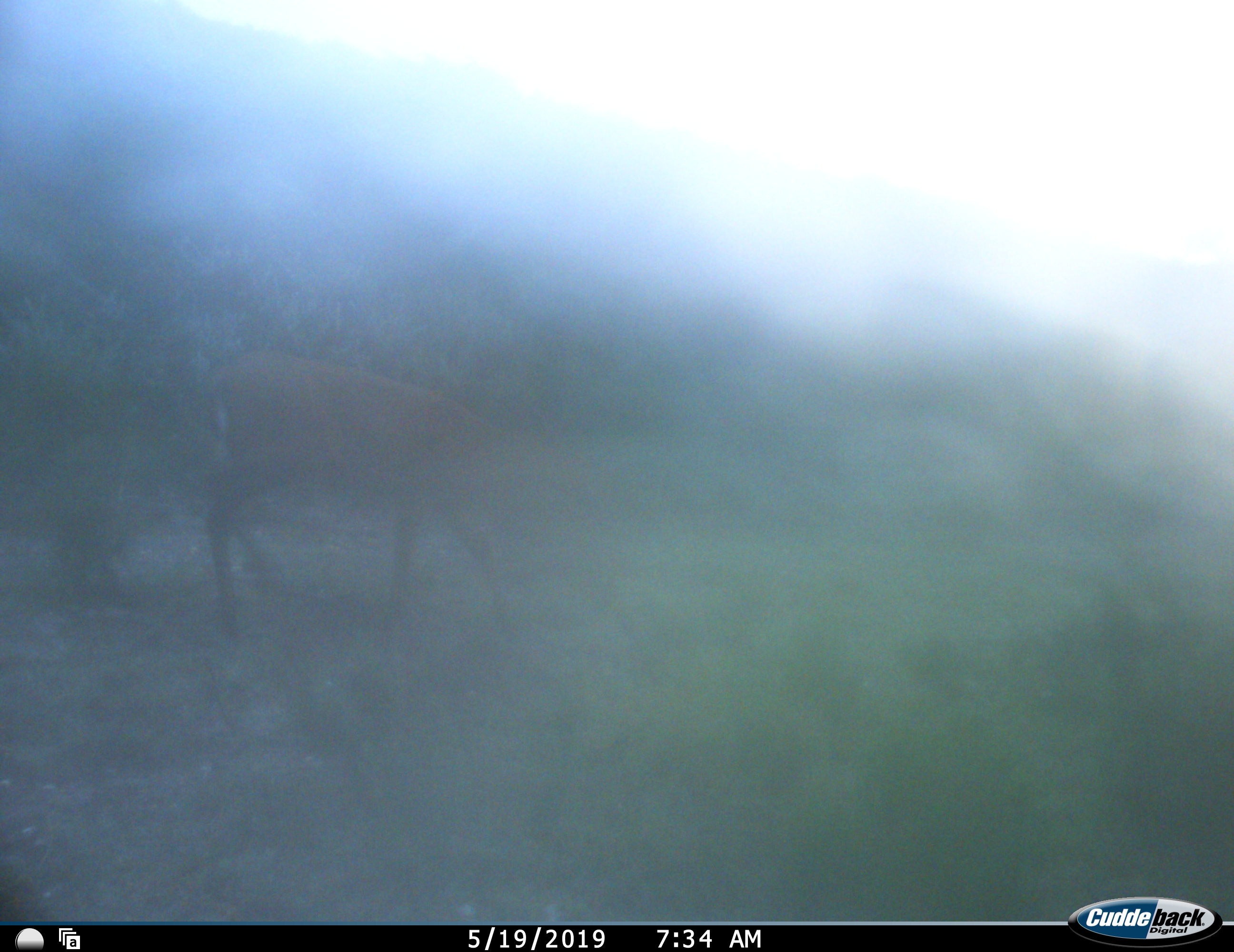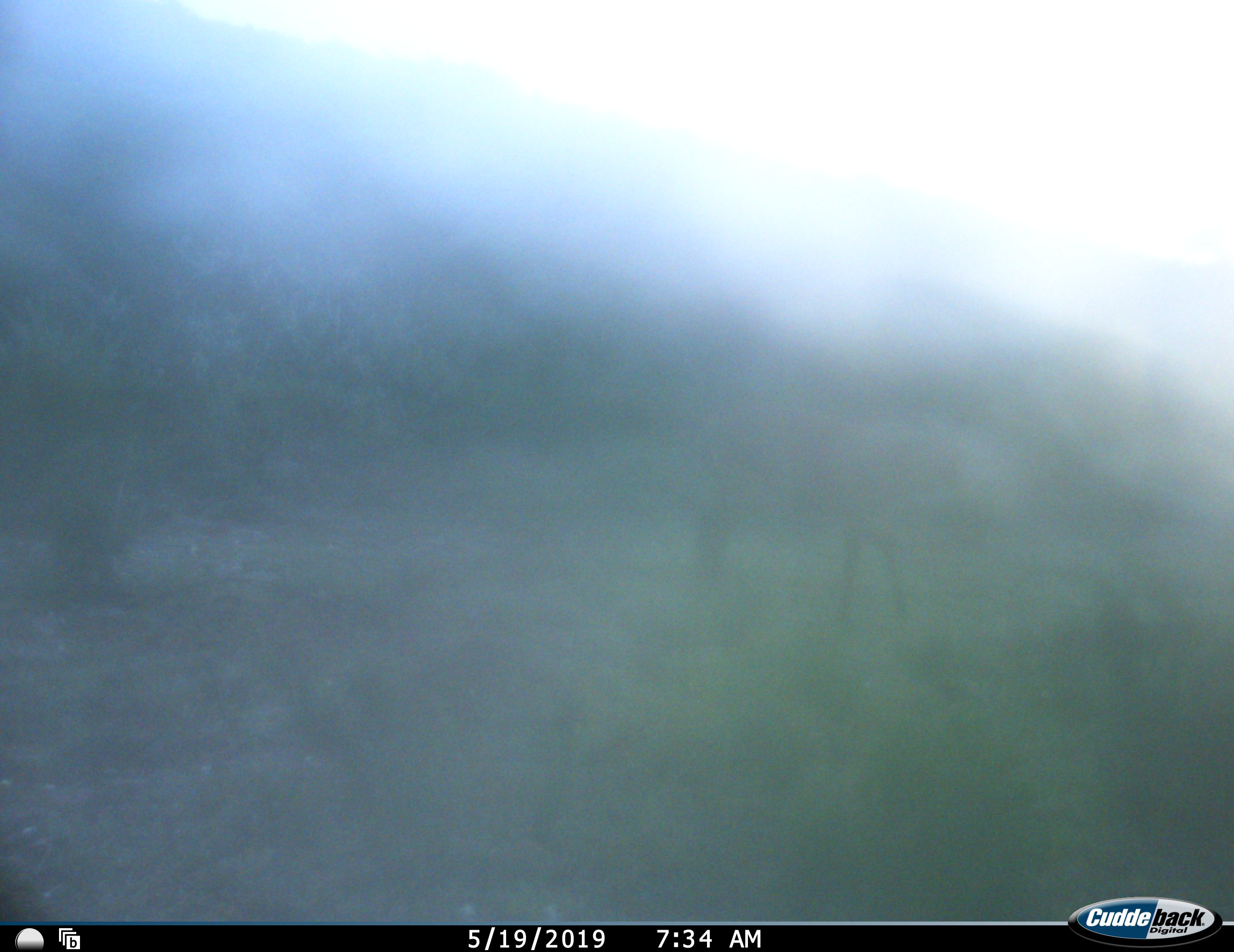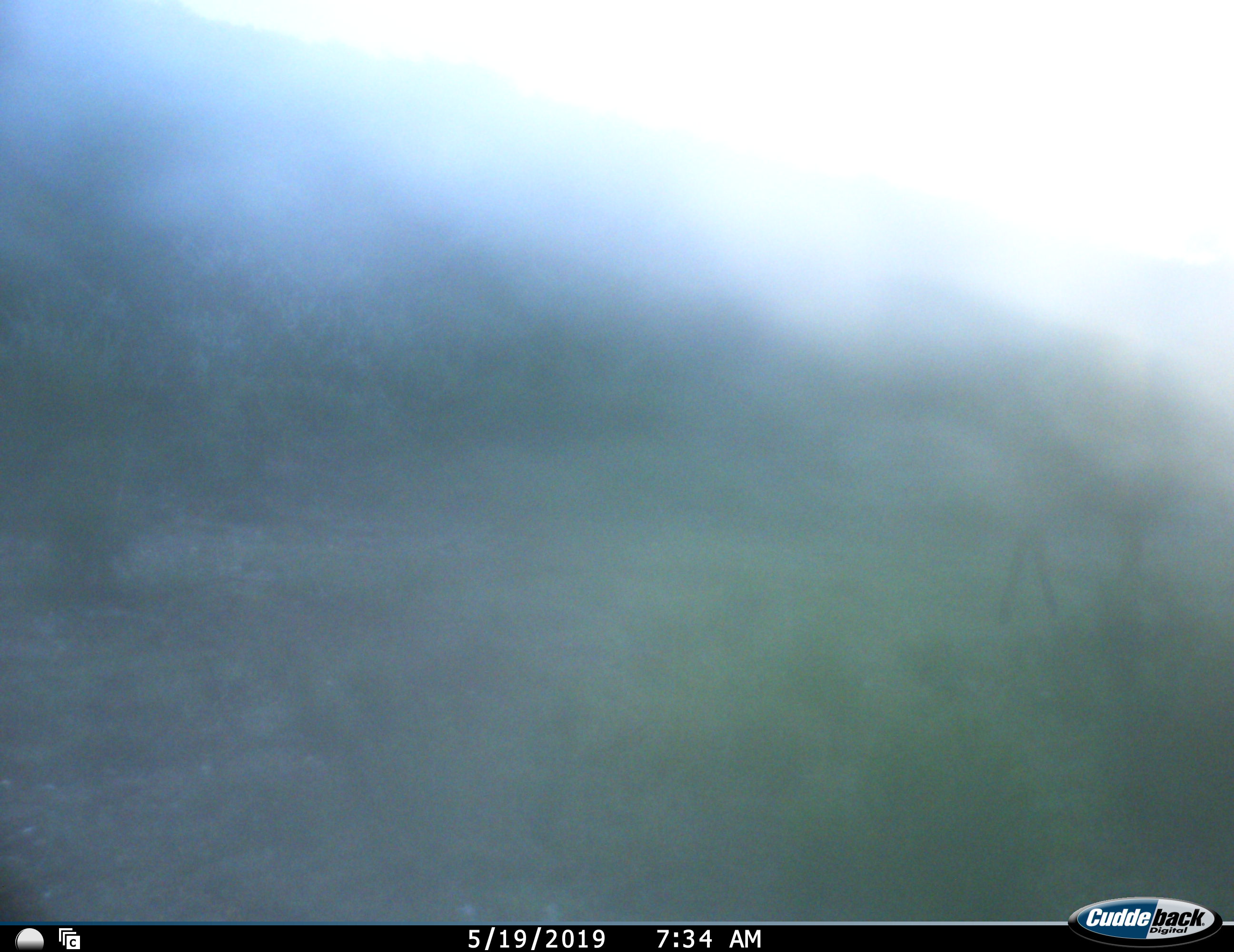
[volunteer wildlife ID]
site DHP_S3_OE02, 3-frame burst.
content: unidentified animal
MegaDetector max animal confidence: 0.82